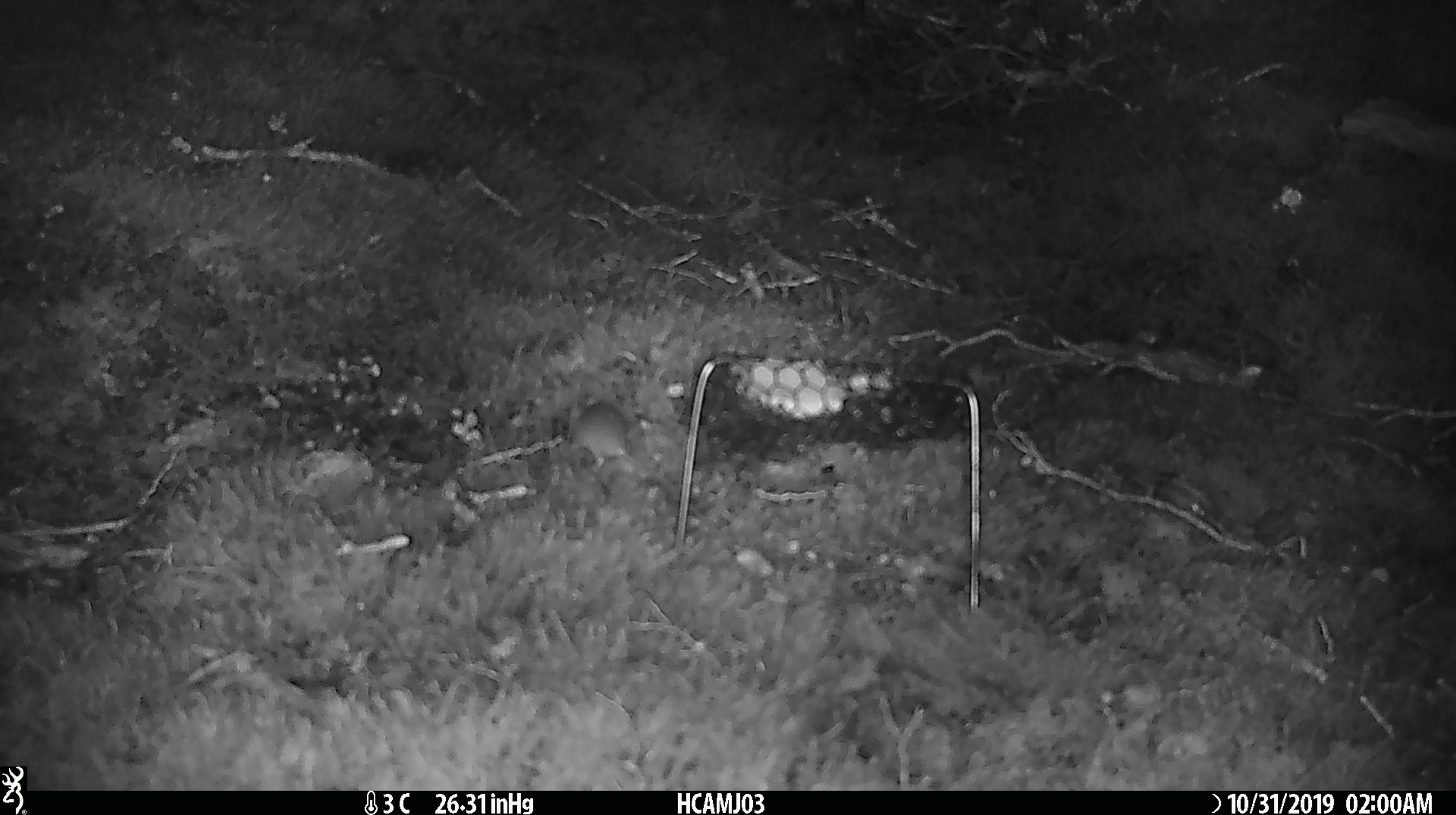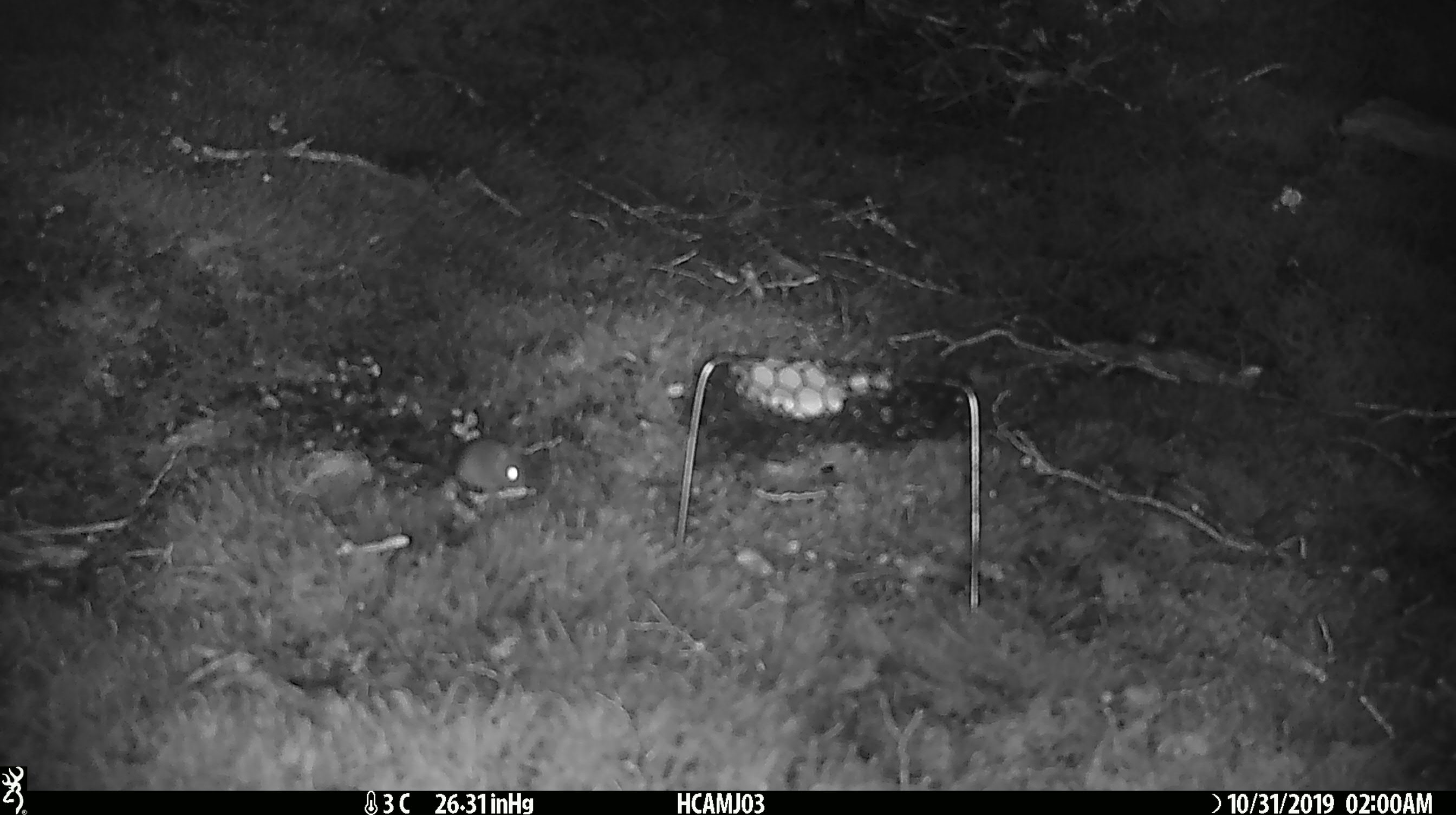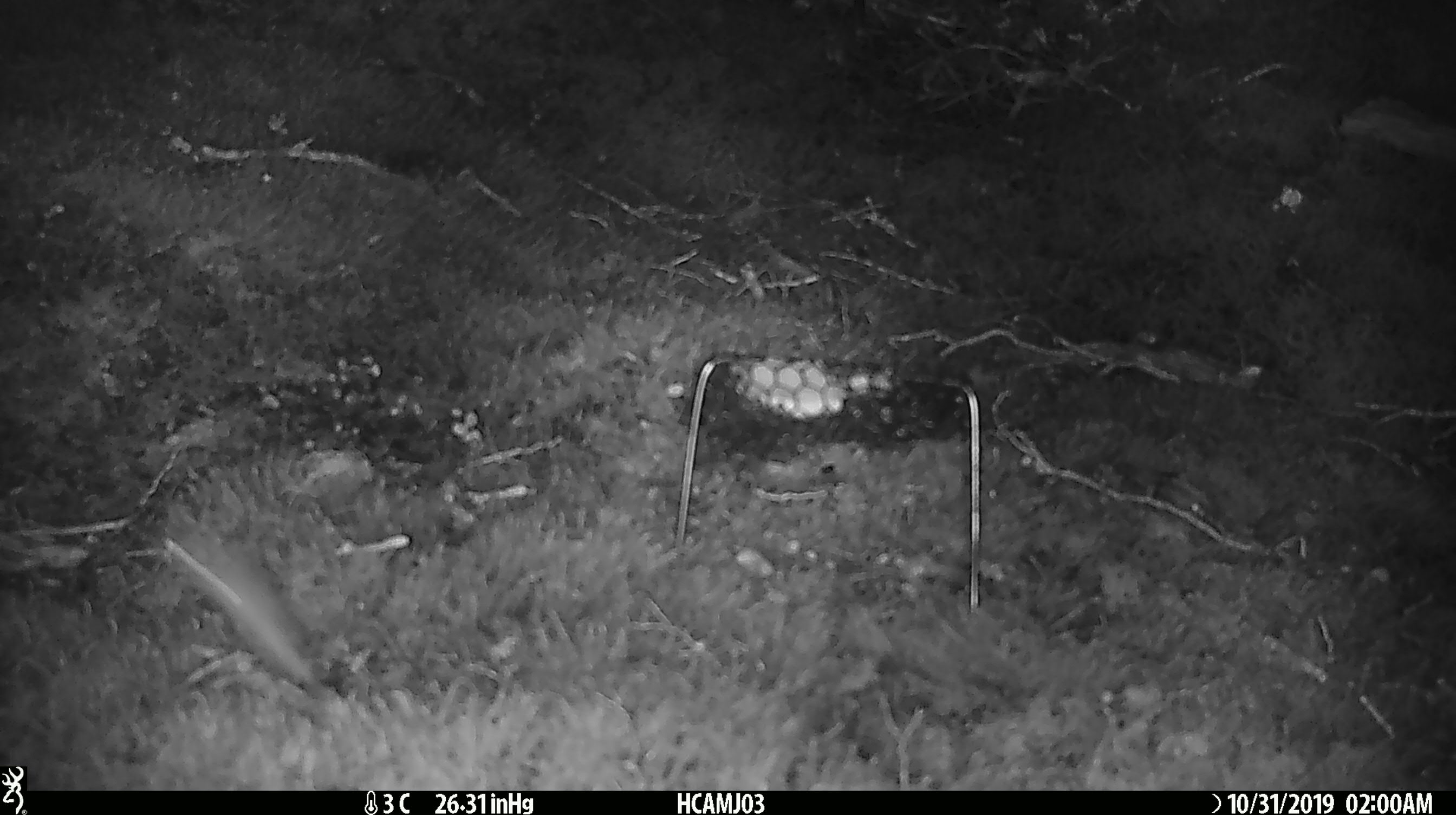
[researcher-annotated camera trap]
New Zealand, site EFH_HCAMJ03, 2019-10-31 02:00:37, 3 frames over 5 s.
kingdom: Animalia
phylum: Chordata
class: Mammalia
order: Rodentia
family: Muridae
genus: Mus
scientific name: Mus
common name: mouse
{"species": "mouse (Mus)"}